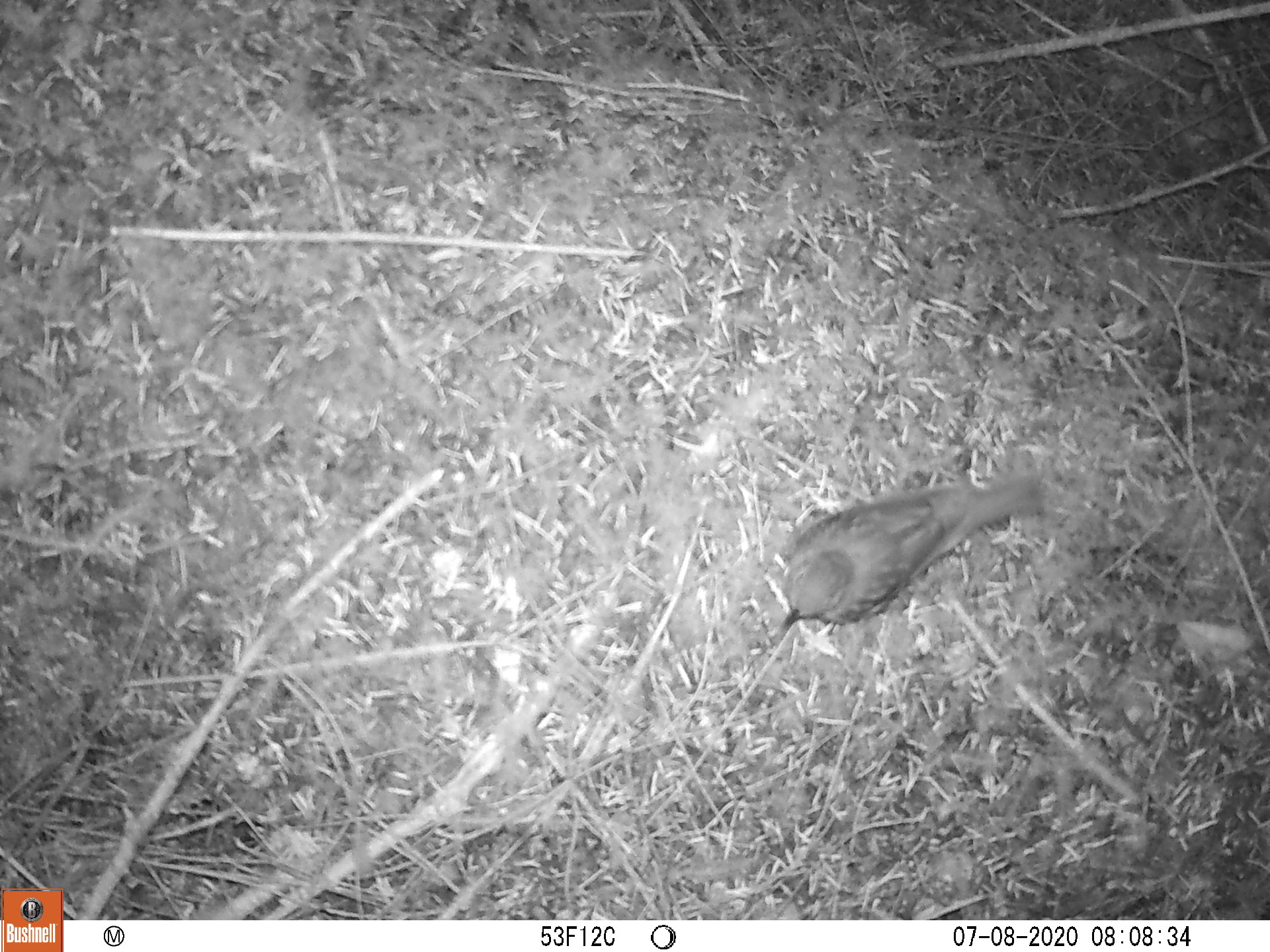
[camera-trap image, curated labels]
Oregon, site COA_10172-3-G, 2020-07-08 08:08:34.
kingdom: Animalia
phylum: Chordata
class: Aves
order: Passeriformes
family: Turdidae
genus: Catharus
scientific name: Catharus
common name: brown thrushes and nightingale-thrushes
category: catharus species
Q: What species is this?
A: Catharus species (brown thrushes and nightingale-thrushes) (Catharus).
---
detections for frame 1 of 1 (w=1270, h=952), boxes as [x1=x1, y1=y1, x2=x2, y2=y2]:
catharus species: [x1=760, y1=454, x2=1065, y2=659]